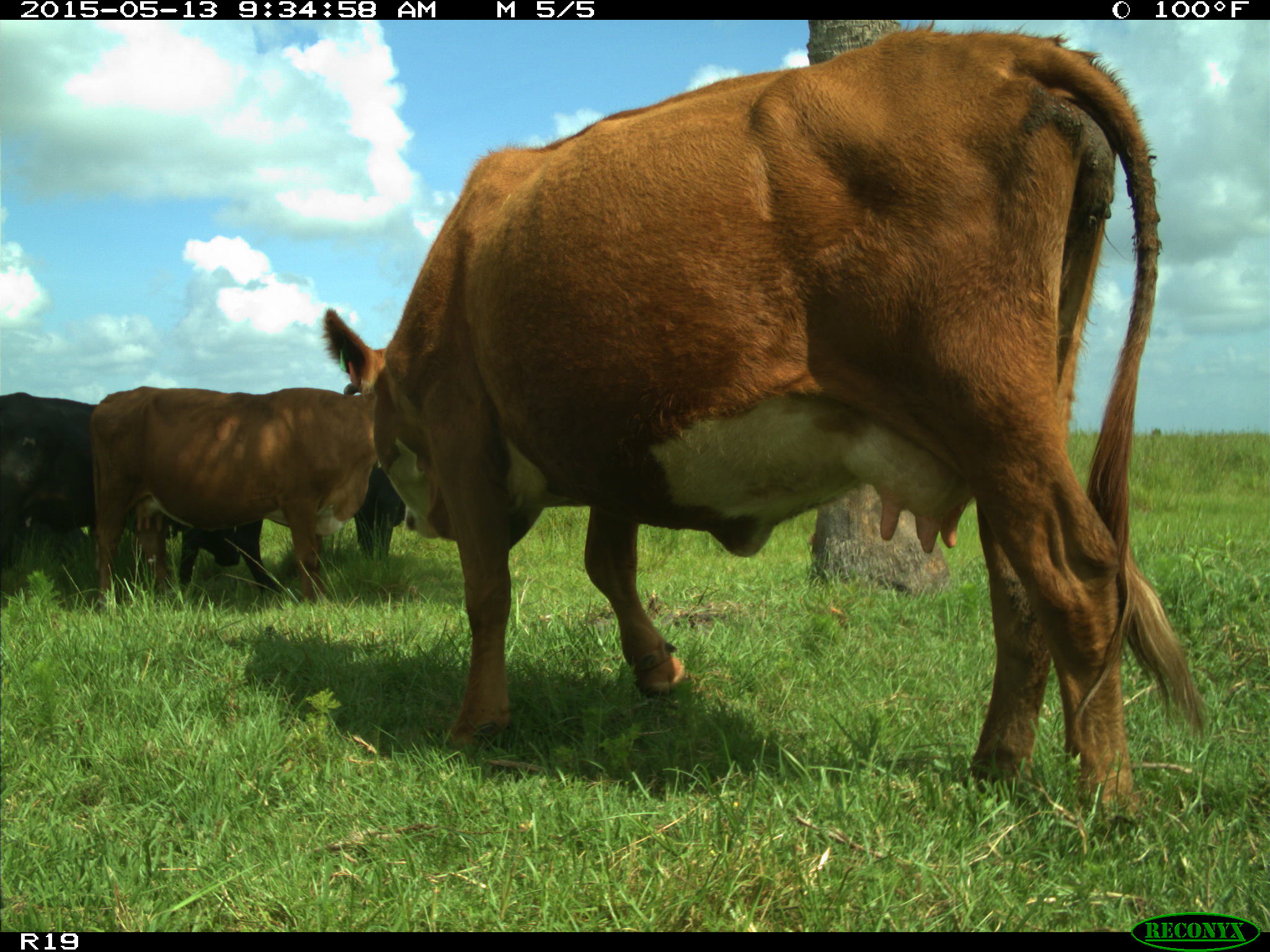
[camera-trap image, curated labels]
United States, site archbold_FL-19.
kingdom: Animalia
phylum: Chordata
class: Mammalia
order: Artiodactyla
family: Bovidae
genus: Bos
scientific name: Bos taurus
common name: domestic cow